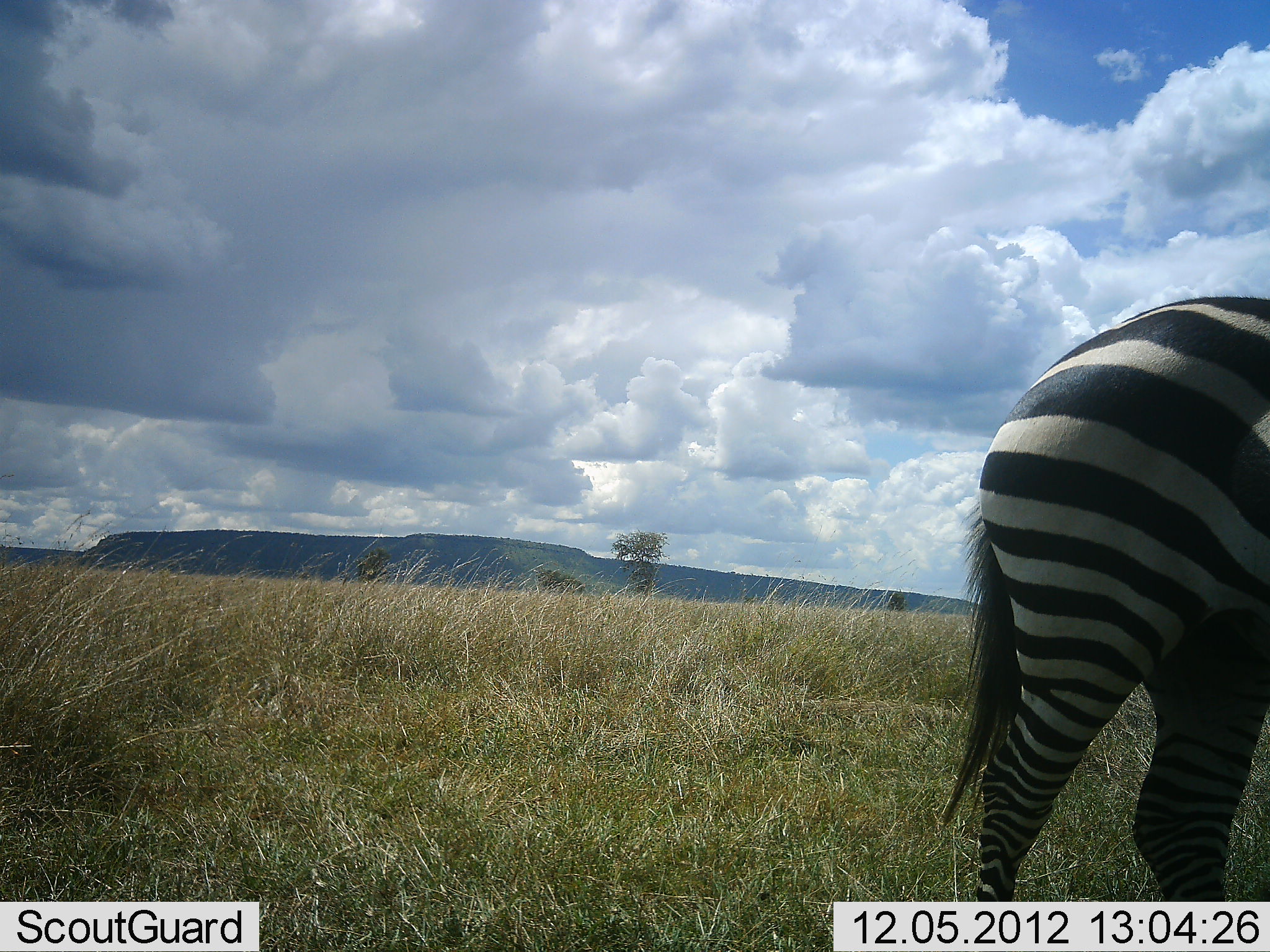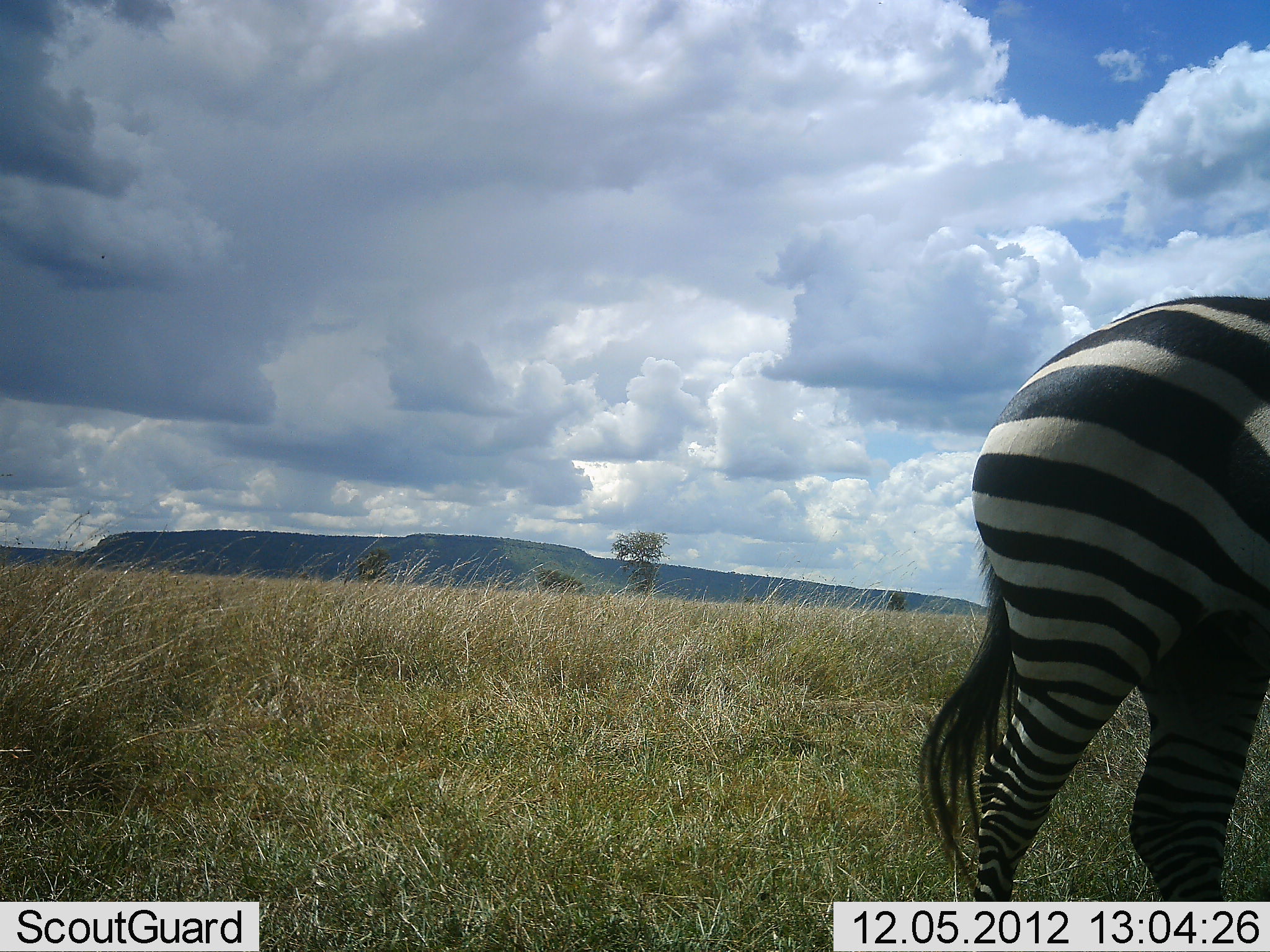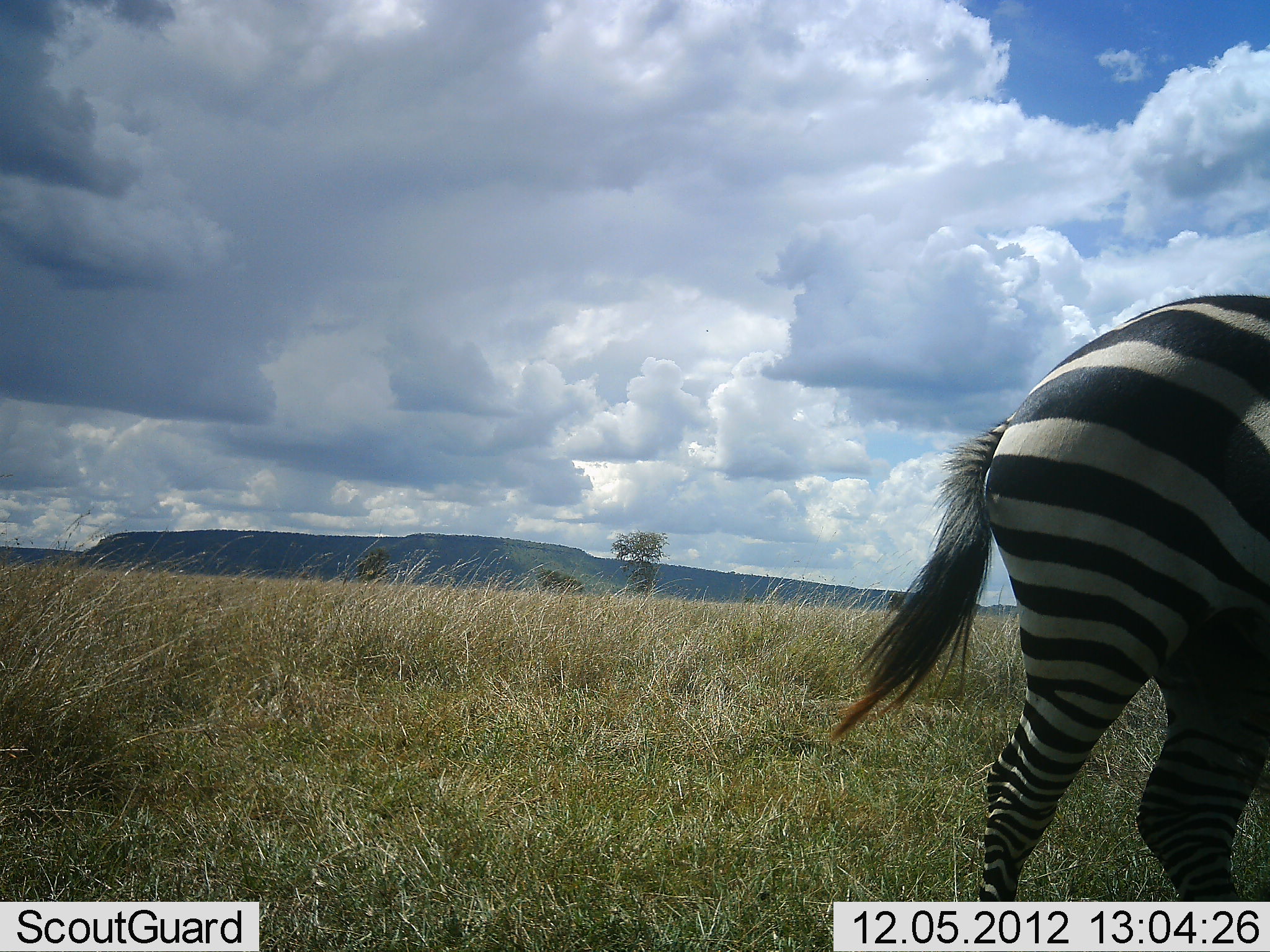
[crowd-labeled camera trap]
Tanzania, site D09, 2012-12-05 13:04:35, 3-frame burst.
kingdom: Animalia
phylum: Chordata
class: Mammalia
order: Perissodactyla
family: Equidae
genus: Equus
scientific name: Equus quagga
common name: plains zebra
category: zebra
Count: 1.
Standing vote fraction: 90%.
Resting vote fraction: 0%.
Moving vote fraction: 10%.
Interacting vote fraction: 0%.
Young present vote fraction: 0%.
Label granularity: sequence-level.